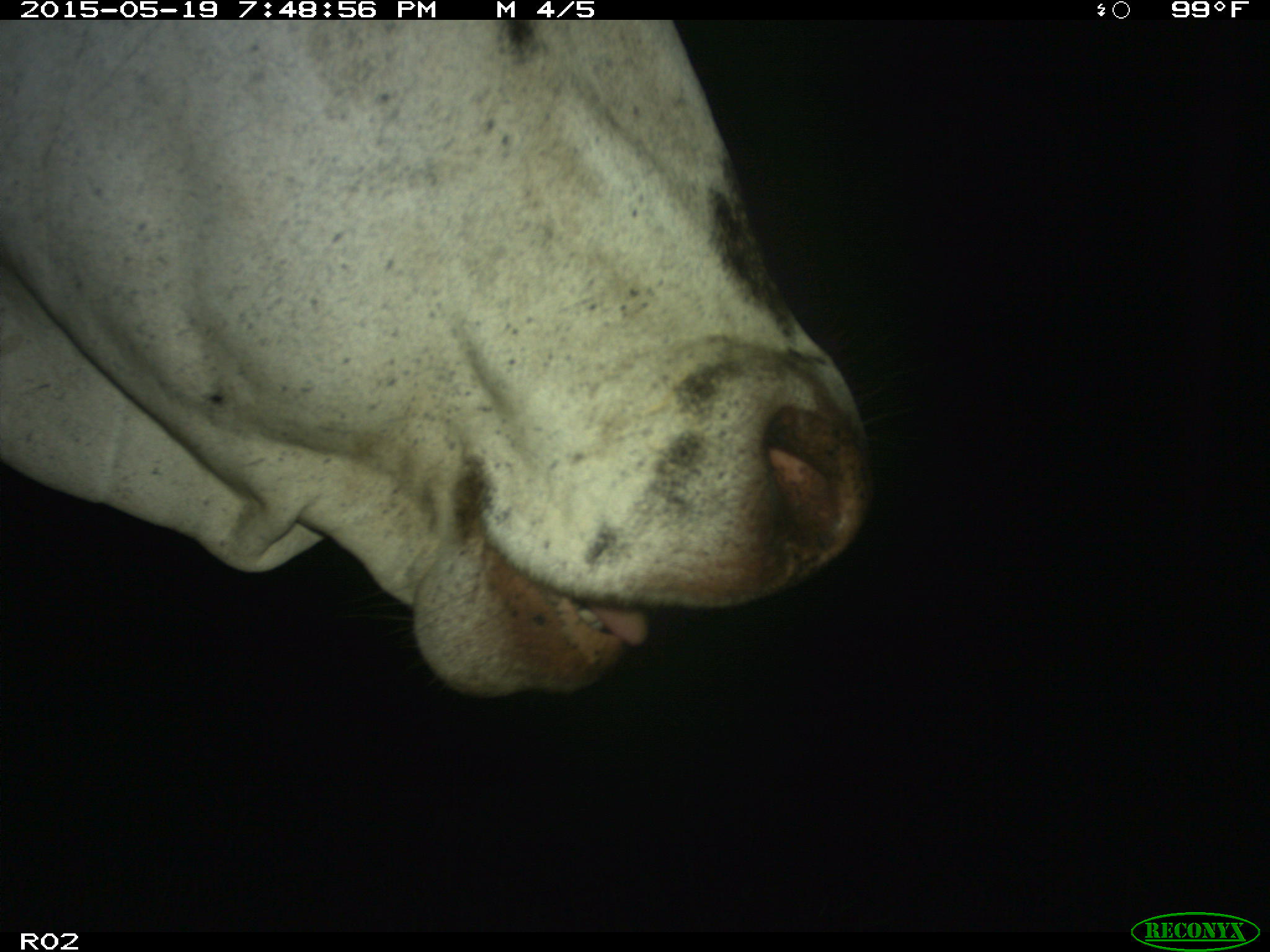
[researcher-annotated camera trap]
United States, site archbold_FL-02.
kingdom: Animalia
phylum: Chordata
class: Mammalia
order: Artiodactyla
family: Bovidae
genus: Bos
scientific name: Bos taurus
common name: domestic cow